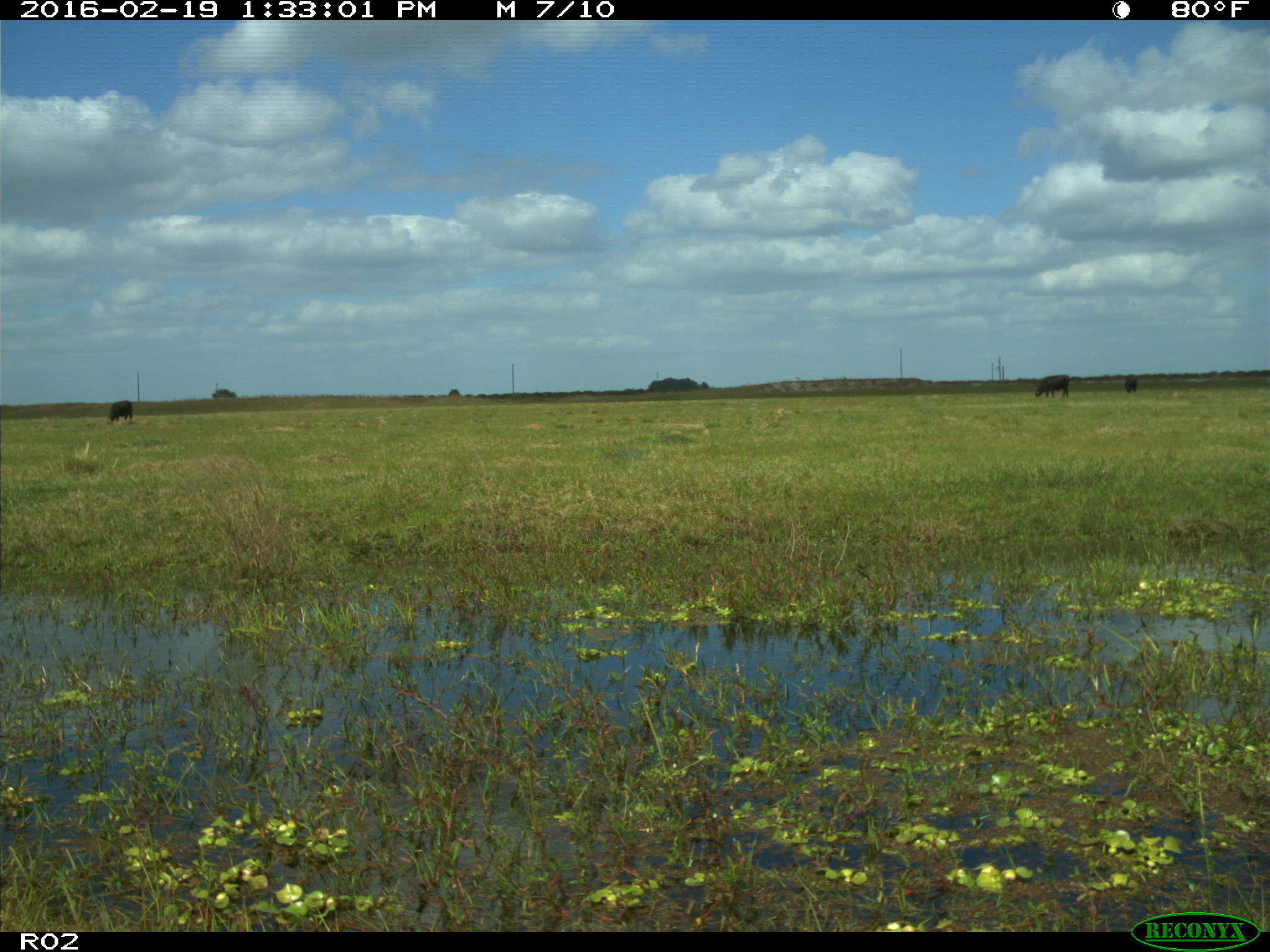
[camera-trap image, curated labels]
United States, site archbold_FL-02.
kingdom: Animalia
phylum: Chordata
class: Mammalia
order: Artiodactyla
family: Bovidae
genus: Bos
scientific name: Bos taurus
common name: domestic cow